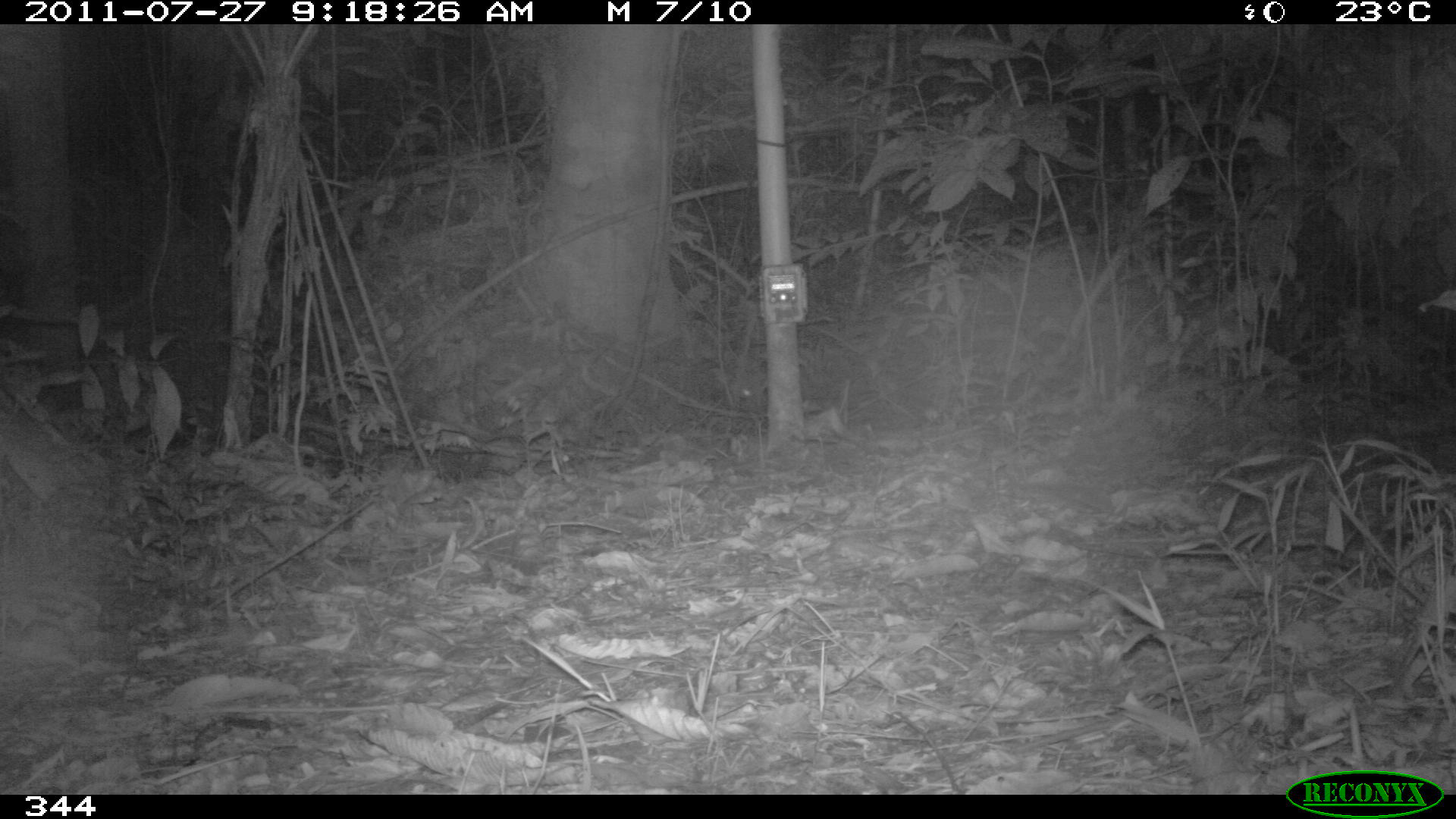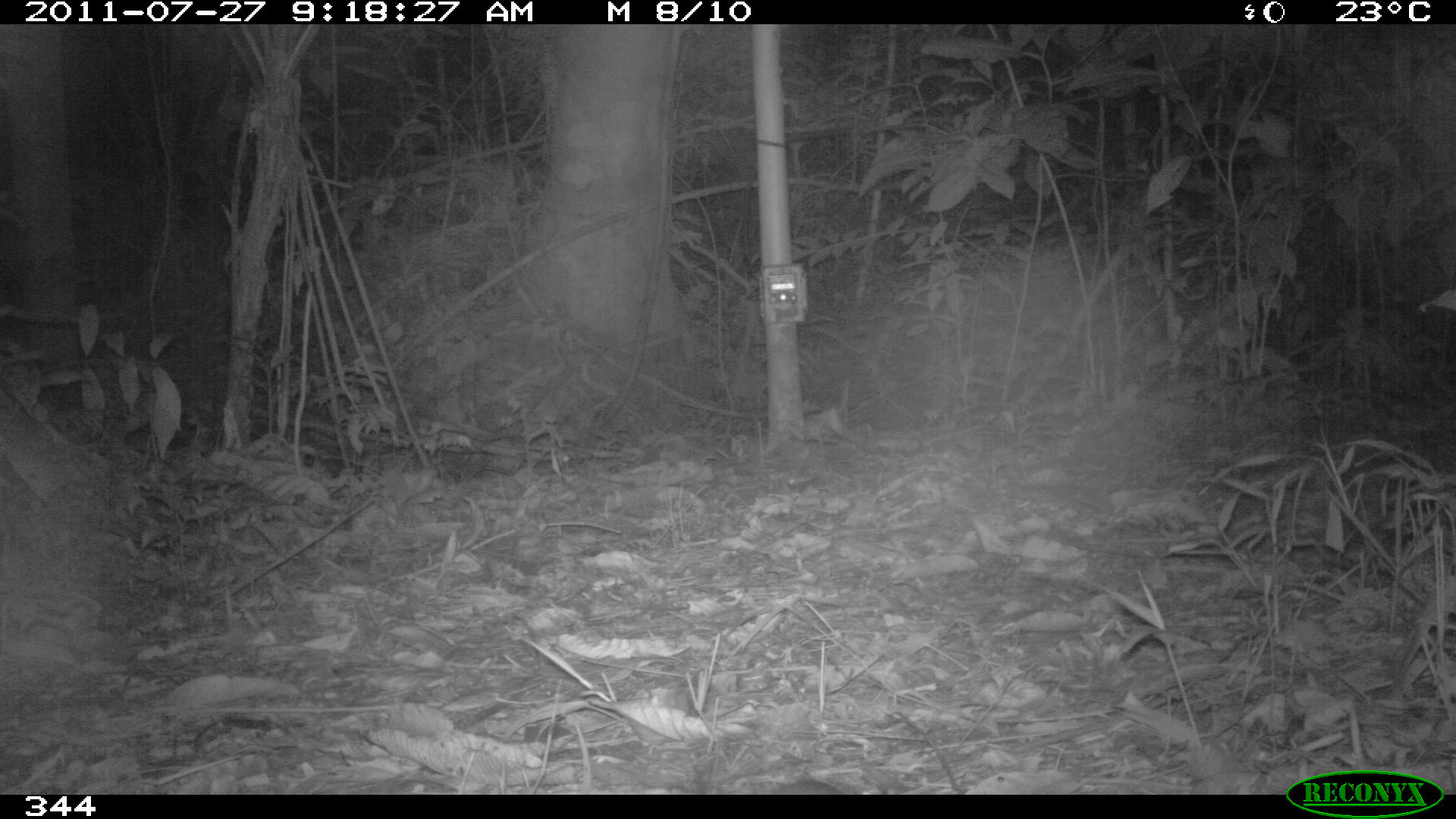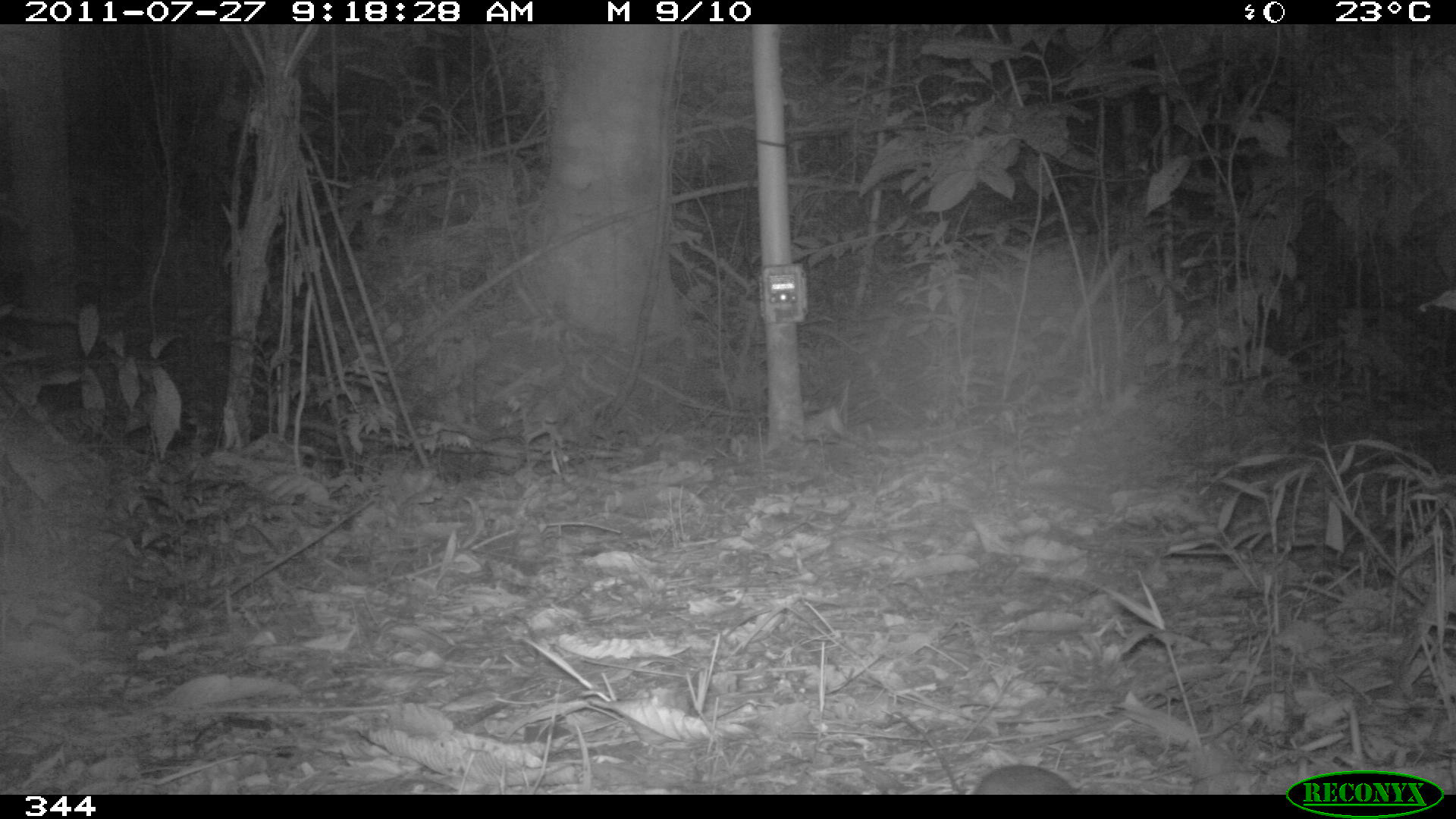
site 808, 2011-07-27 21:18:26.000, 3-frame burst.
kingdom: Animalia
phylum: Chordata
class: Mammalia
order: Rodentia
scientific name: Rodentia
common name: rodents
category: unknown rodent